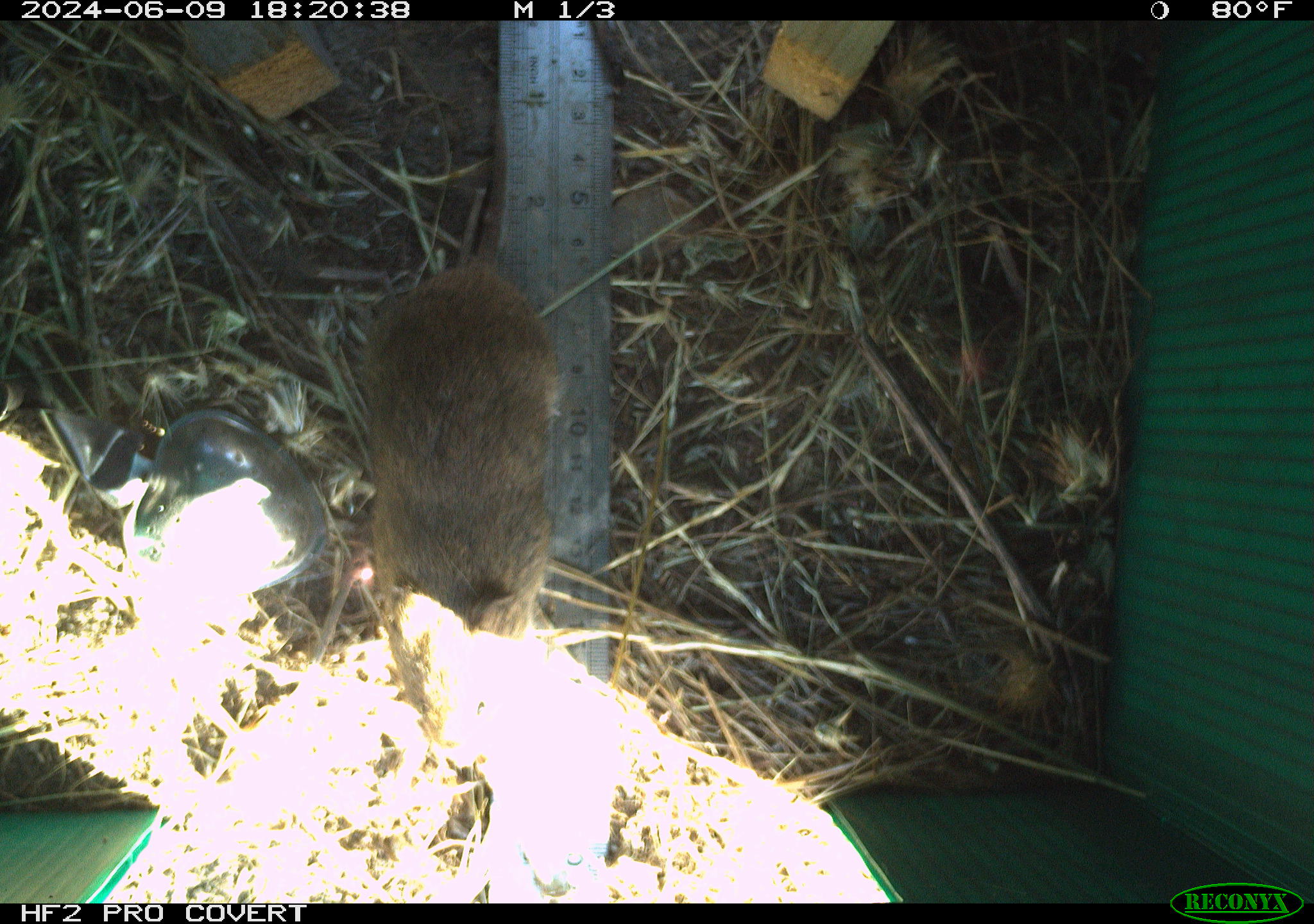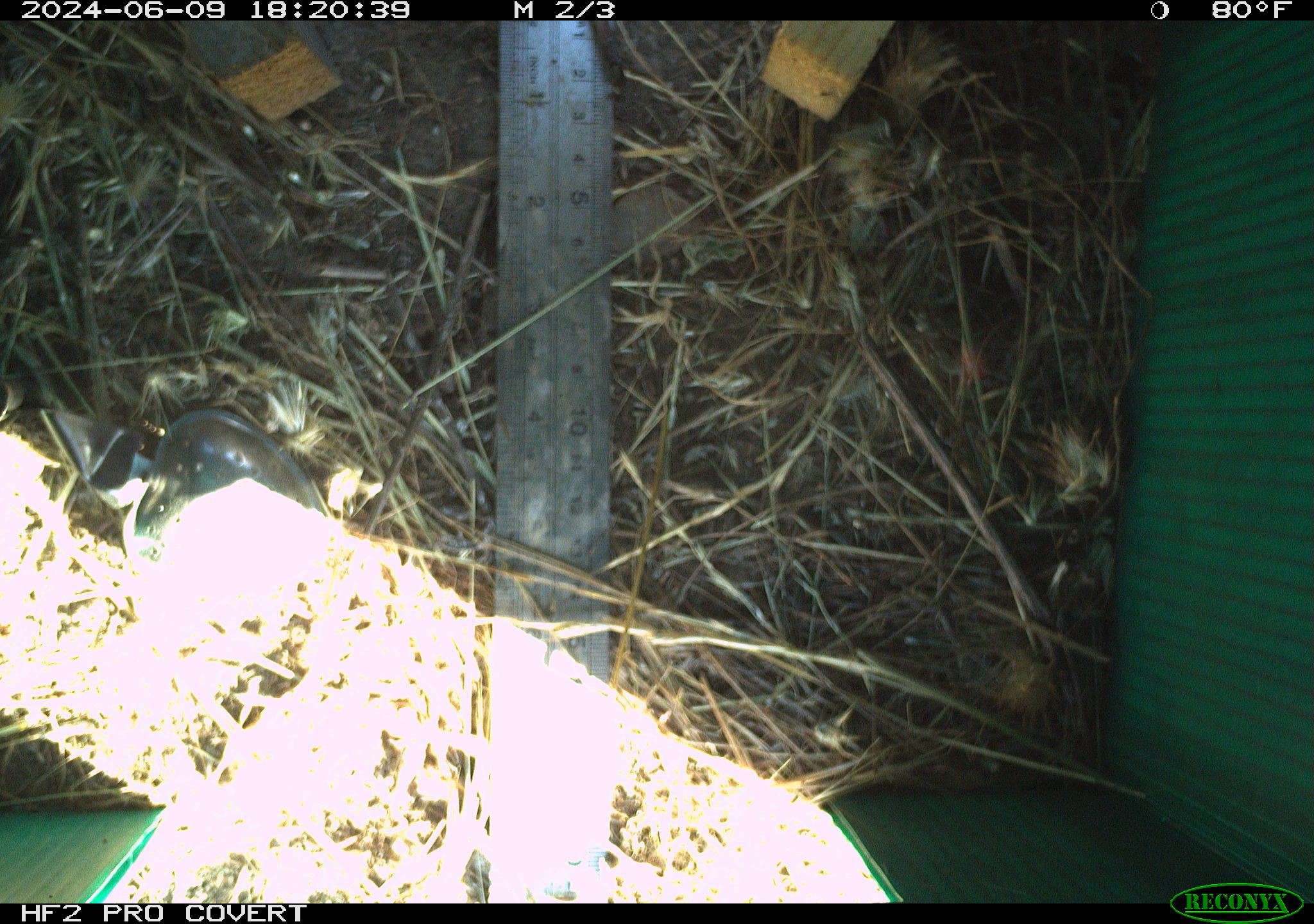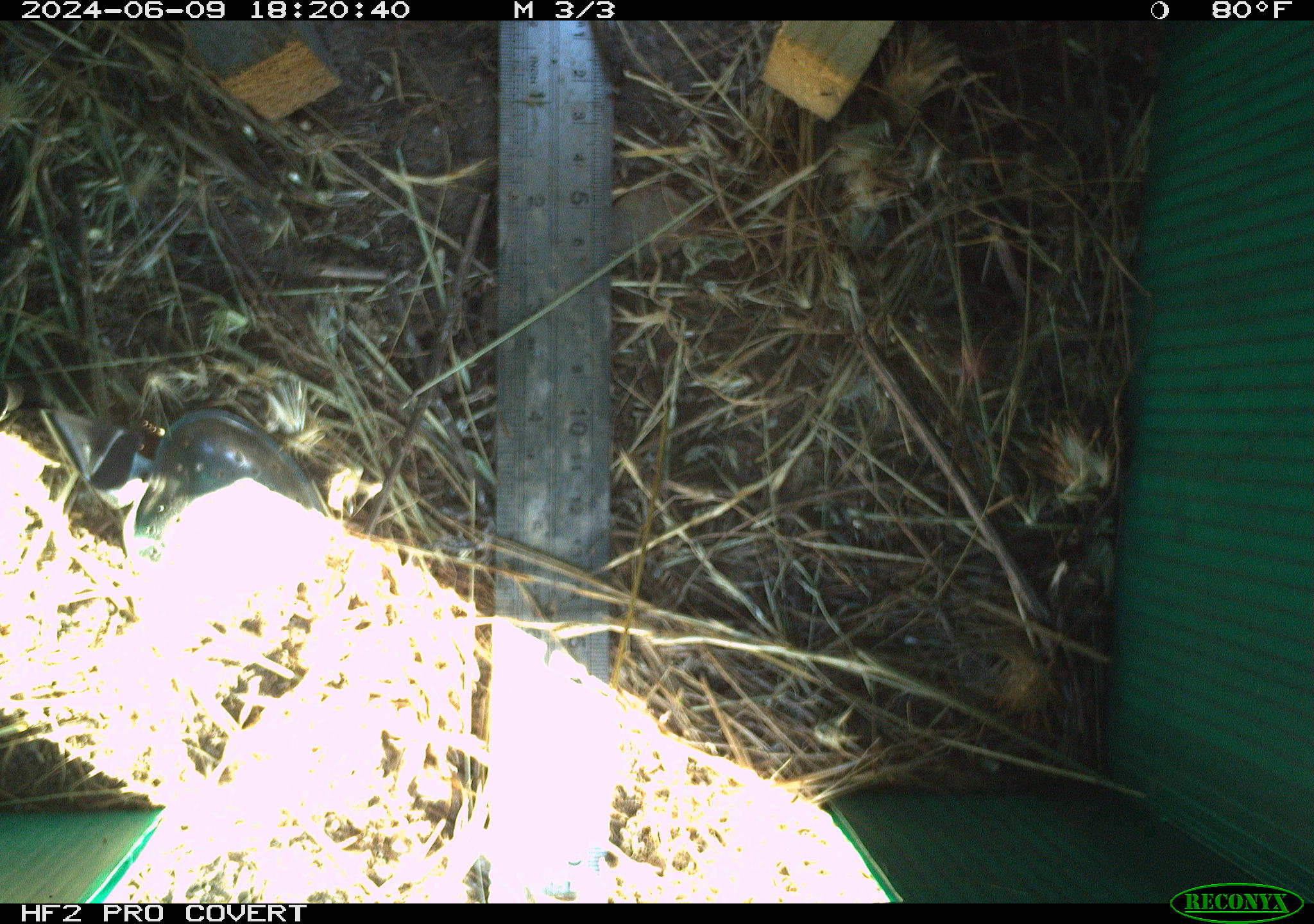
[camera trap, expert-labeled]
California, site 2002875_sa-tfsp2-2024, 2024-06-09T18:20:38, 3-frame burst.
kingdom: Animalia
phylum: Chordata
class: Mammalia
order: Rodentia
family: Cricetidae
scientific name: Arvicolinae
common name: voles, lemmings, and muskrats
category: arvicolinae subfamily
Arvicolinae subfamily (voles, lemmings, and muskrats) (Arvicolinae).